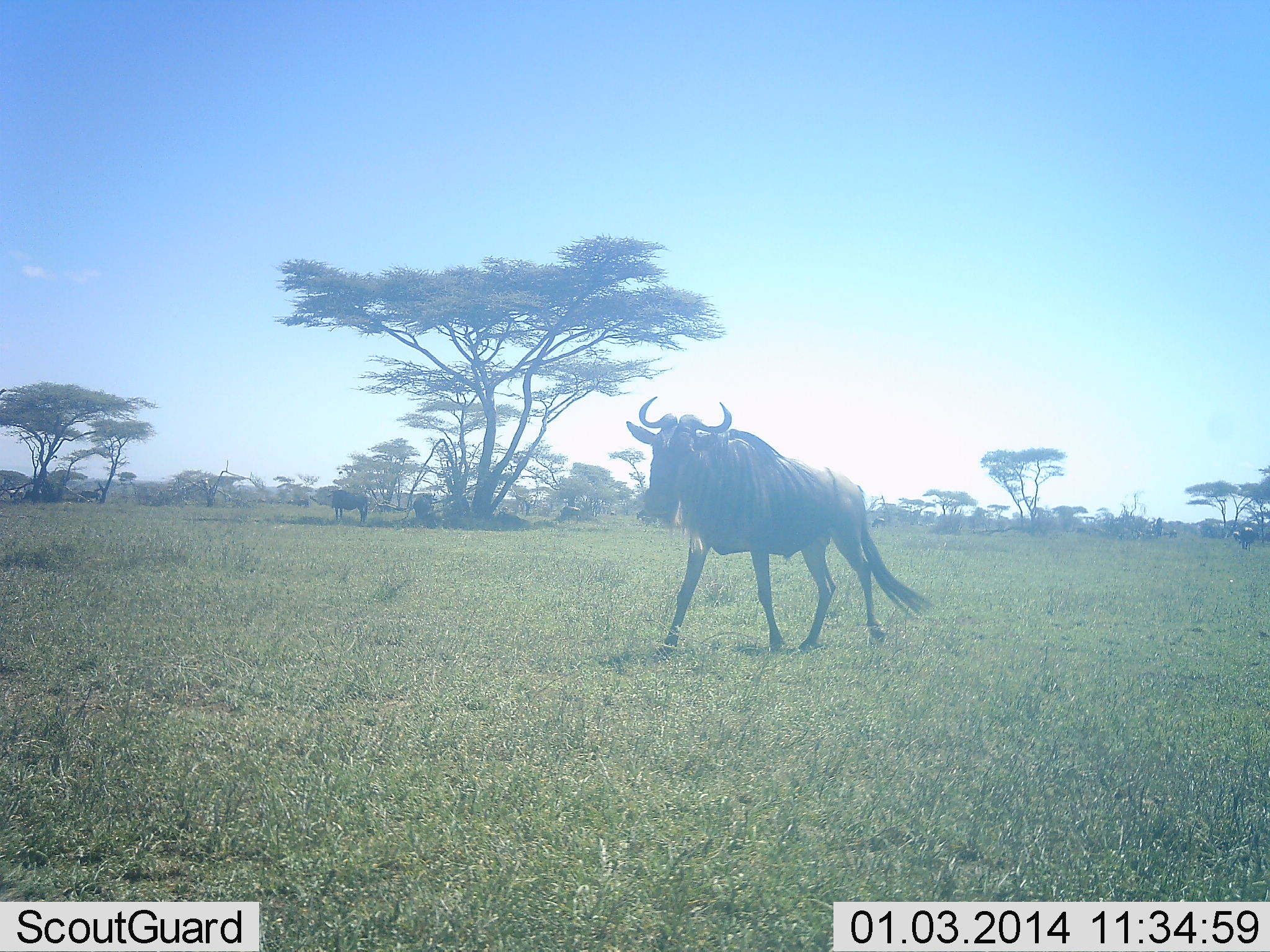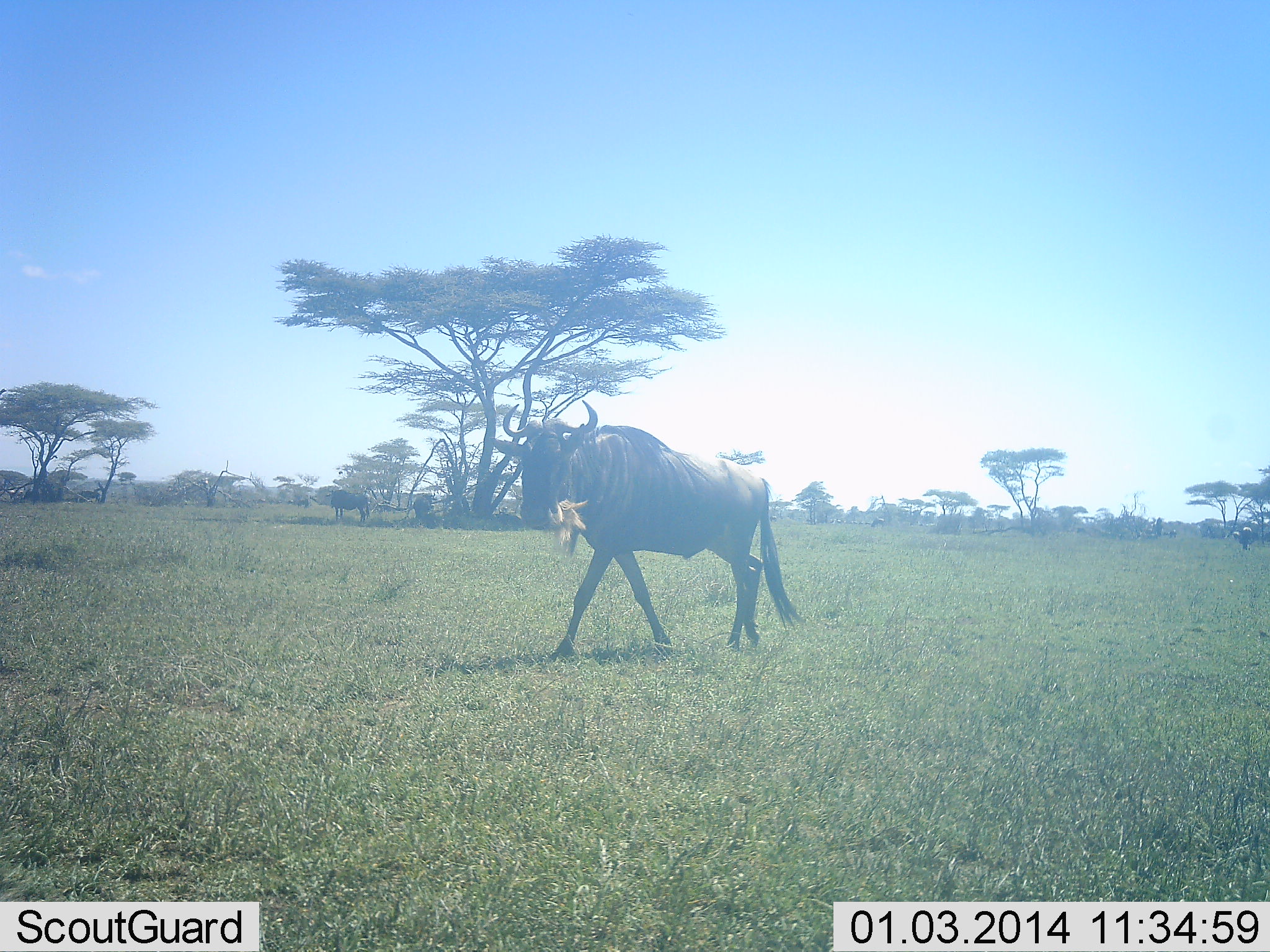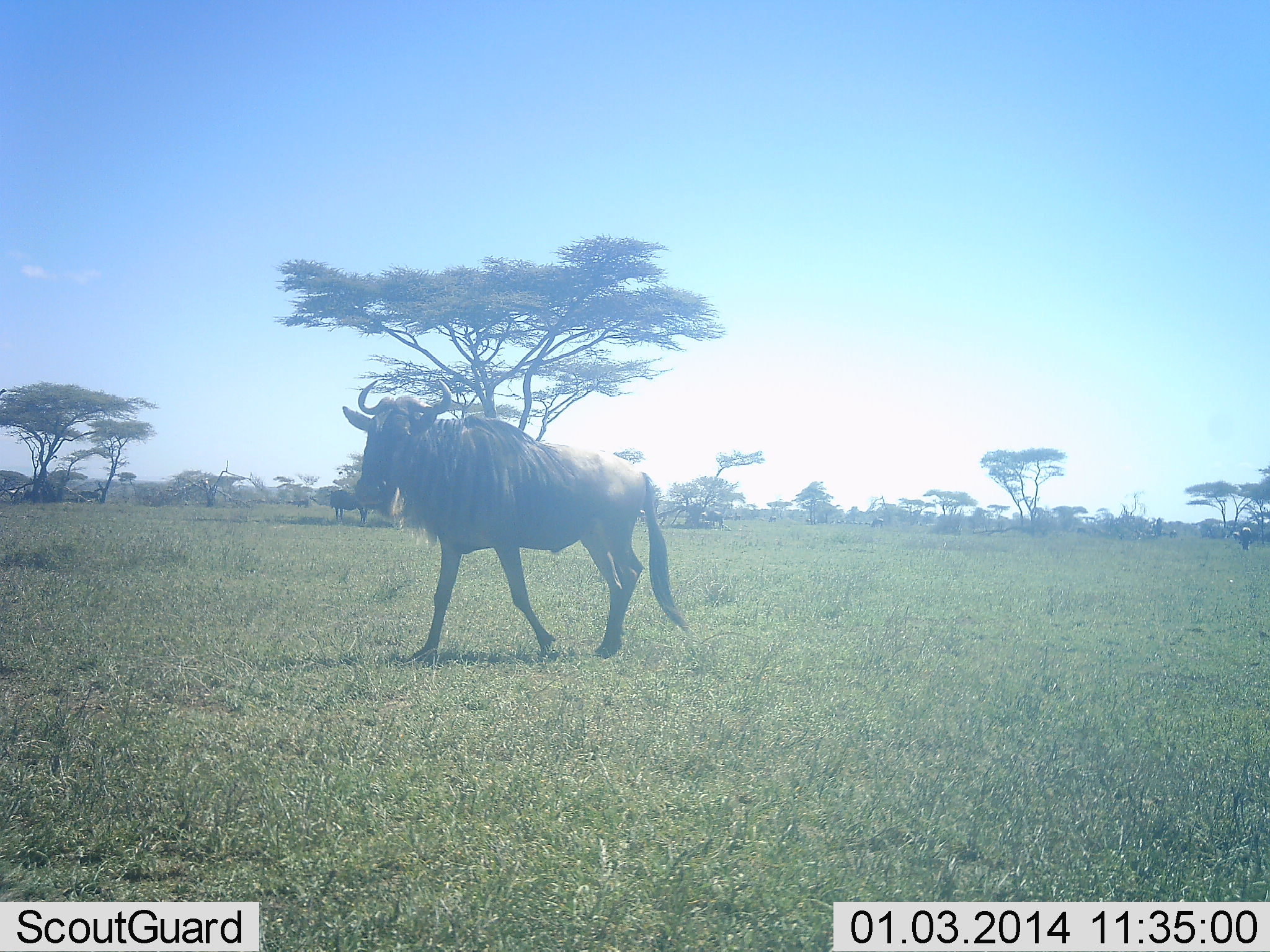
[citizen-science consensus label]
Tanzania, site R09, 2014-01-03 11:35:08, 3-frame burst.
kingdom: Animalia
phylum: Chordata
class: Mammalia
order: Artiodactyla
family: Bovidae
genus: Connochaetes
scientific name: Connochaetes taurinus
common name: blue wildebeest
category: wildebeest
Wildebeest (blue wildebeest) (Connochaetes taurinus), count 3. Behavior (volunteer vote fractions): standing 30%, resting 0%, moving 100%, interacting 0%. Young present (vote fraction): 0%. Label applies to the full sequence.